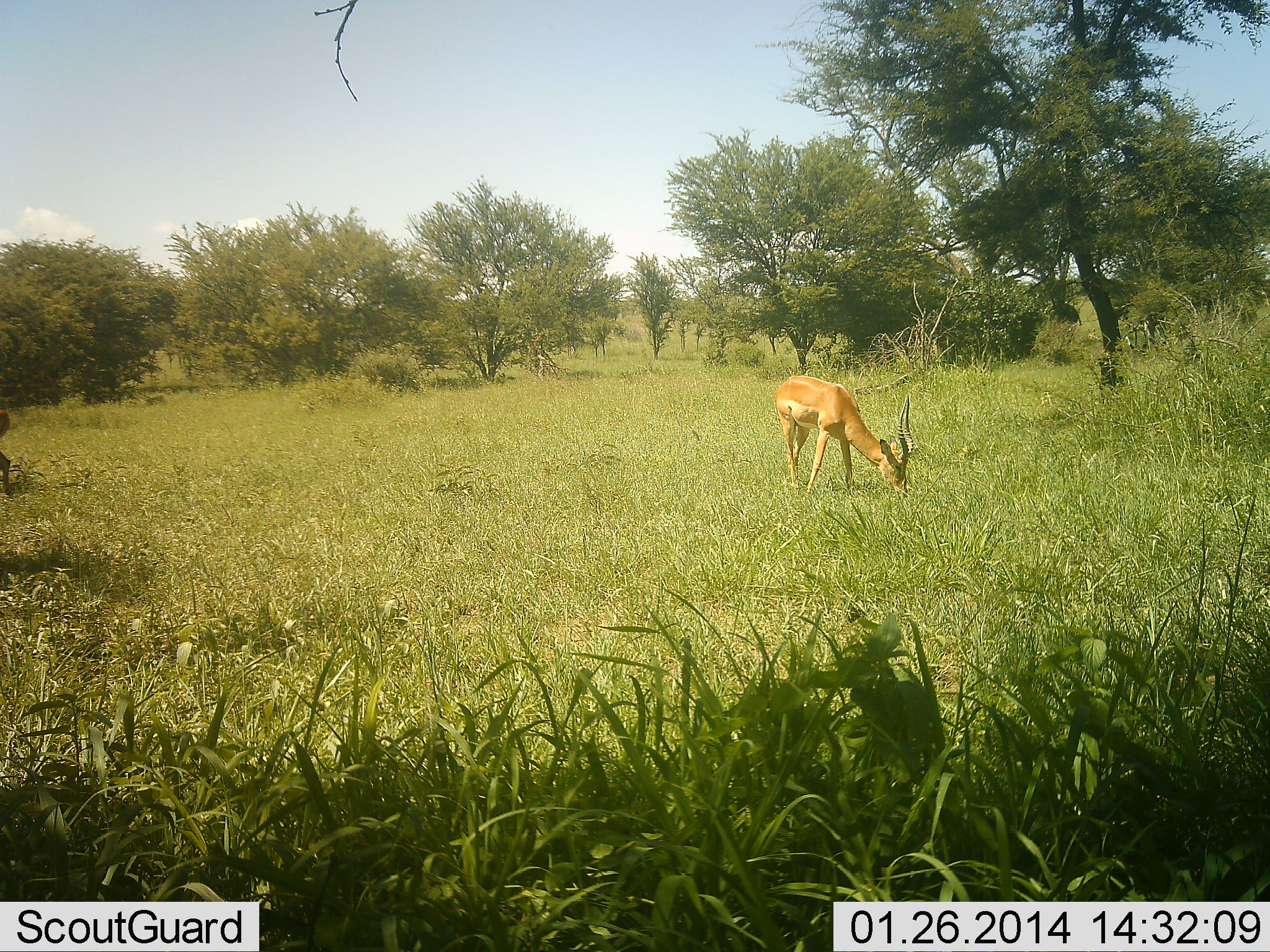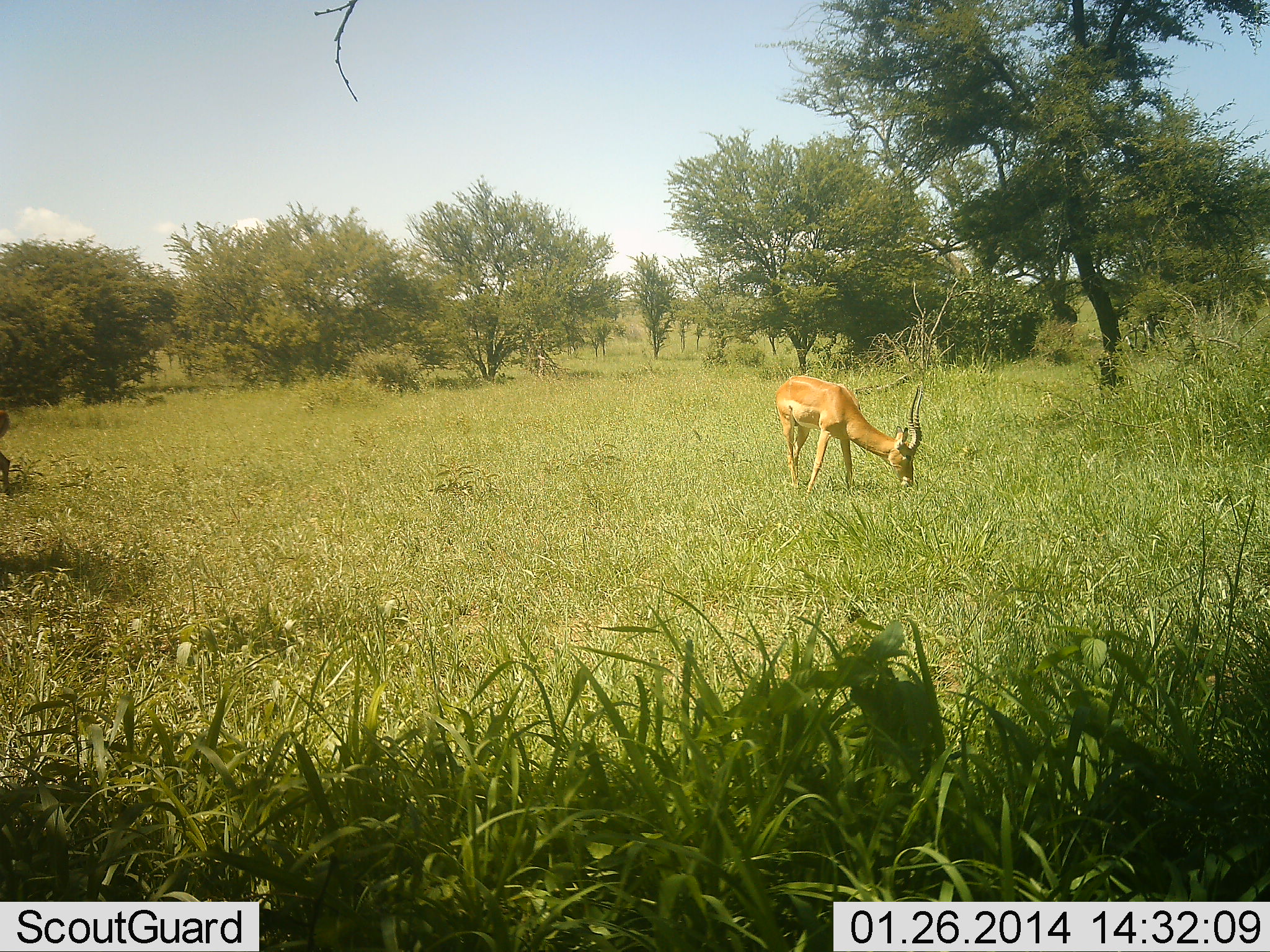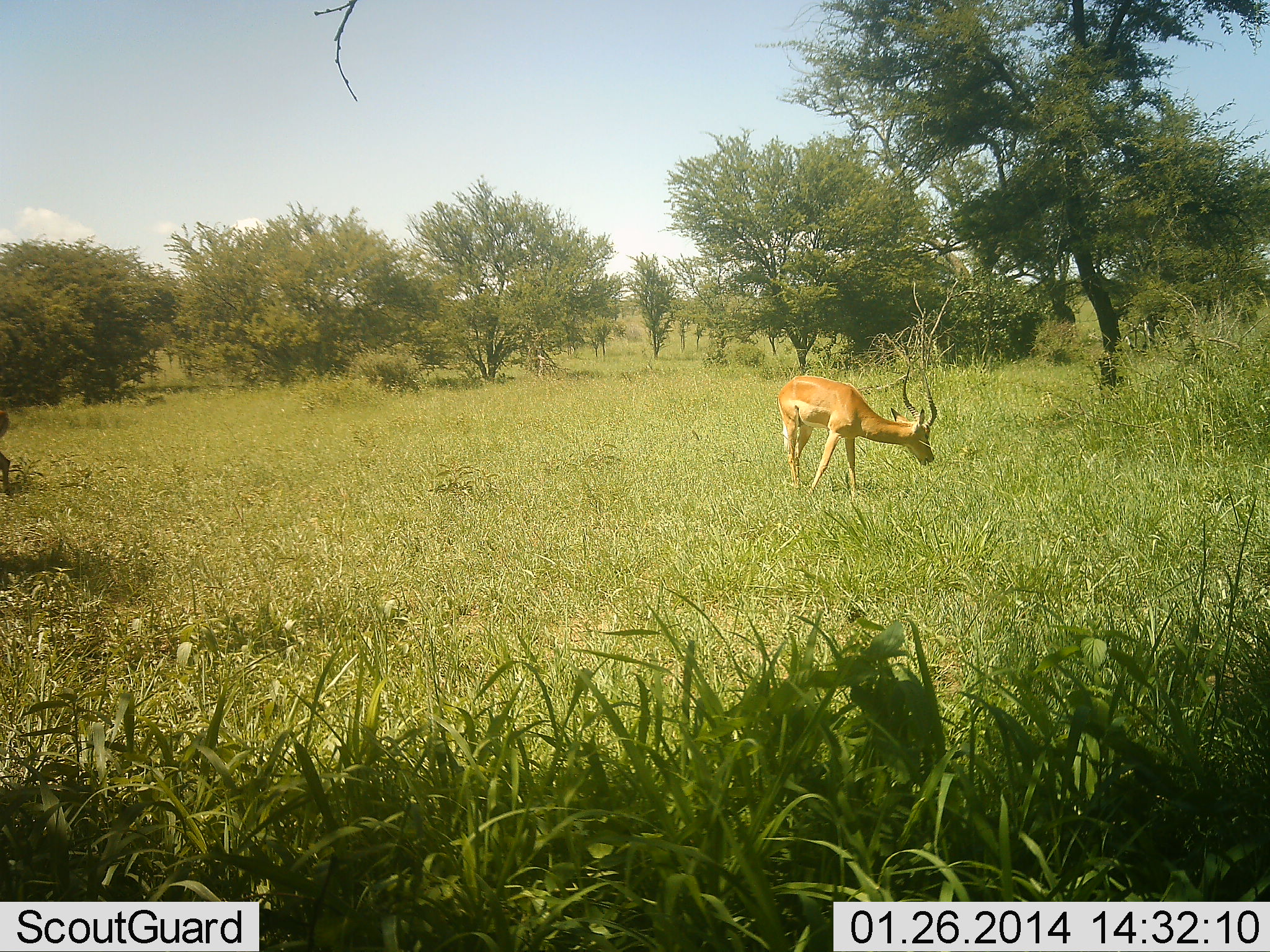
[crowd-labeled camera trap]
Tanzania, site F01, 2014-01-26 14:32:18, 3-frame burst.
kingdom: Animalia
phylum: Chordata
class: Mammalia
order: Artiodactyla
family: Bovidae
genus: Aepyceros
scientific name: Aepyceros melampus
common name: impala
Impala (Aepyceros melampus), count 1. Behavior (volunteer vote fractions): standing 8%, resting 0%, moving 0%, interacting 0%. Young present (vote fraction): 0%. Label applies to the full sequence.